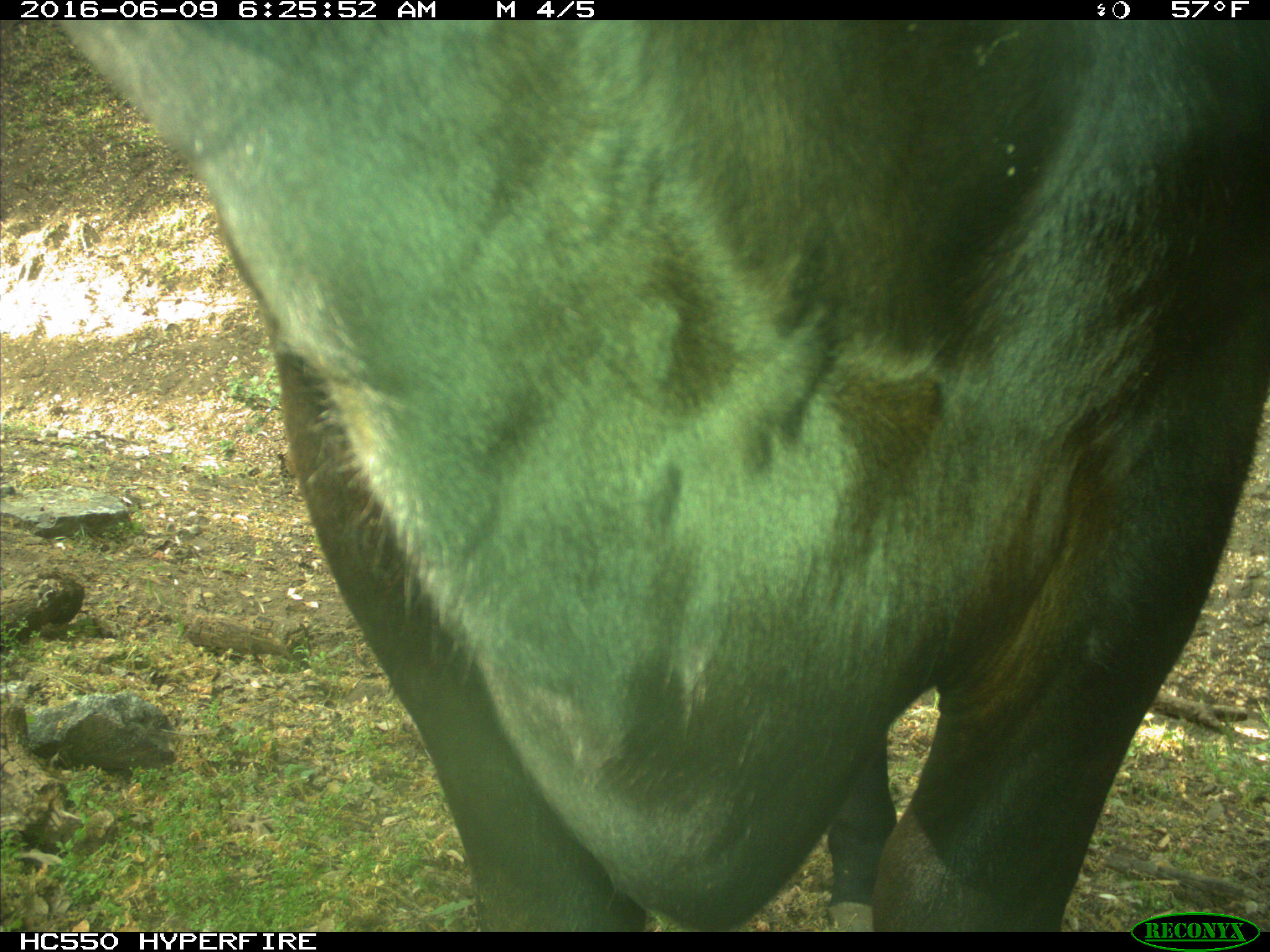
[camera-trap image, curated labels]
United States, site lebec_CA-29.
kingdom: Animalia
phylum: Chordata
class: Mammalia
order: Artiodactyla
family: Bovidae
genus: Bos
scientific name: Bos taurus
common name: domestic cow